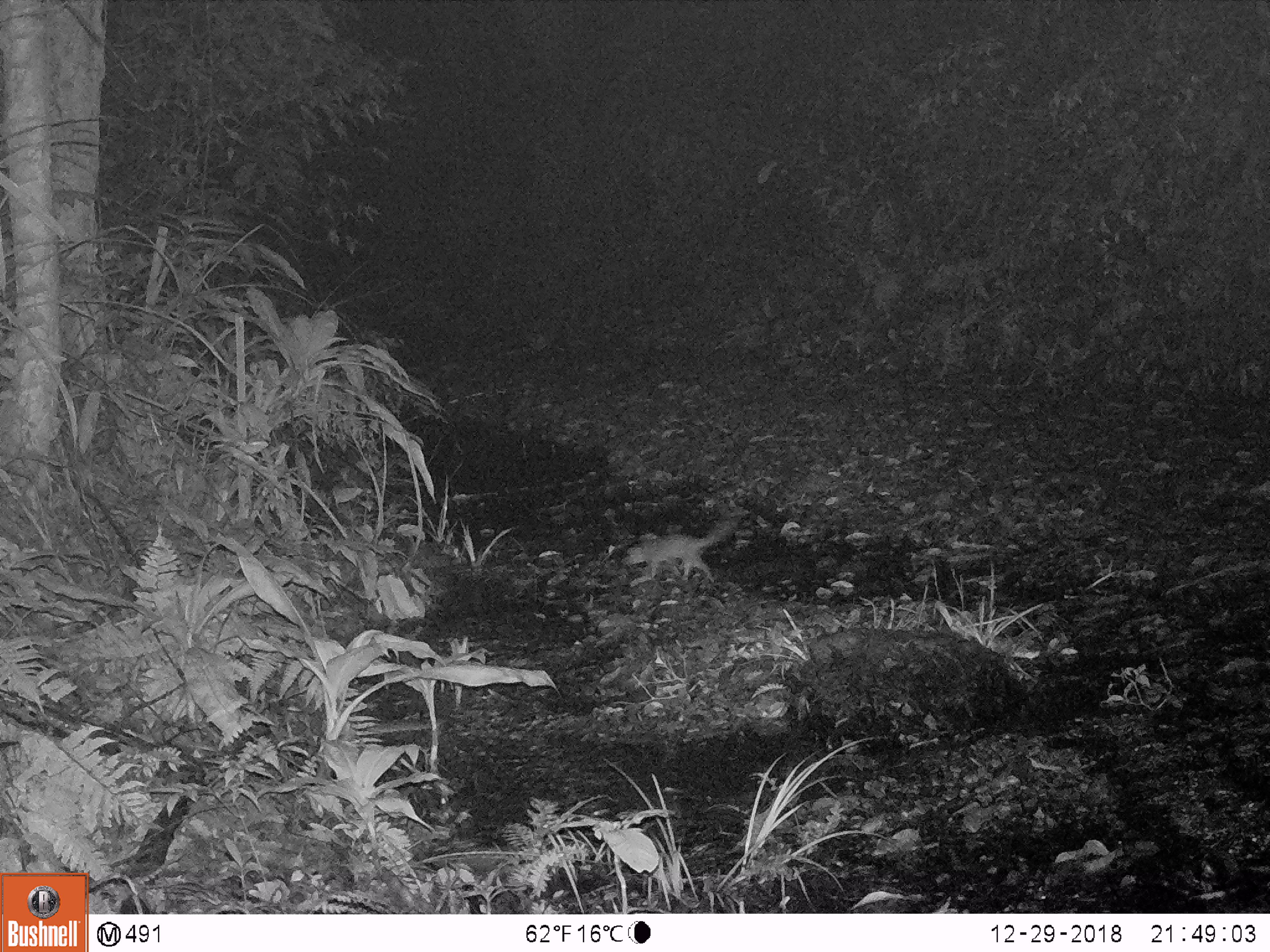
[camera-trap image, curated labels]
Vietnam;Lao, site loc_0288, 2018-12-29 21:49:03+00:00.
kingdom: Animalia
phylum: Chordata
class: Mammalia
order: Carnivora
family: Mustelidae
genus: Melogale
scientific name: Melogale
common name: ferret badger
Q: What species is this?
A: Ferret badger (Melogale).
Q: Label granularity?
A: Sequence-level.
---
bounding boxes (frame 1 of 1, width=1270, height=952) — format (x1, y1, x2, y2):
ferret badger: (622, 515, 737, 582)